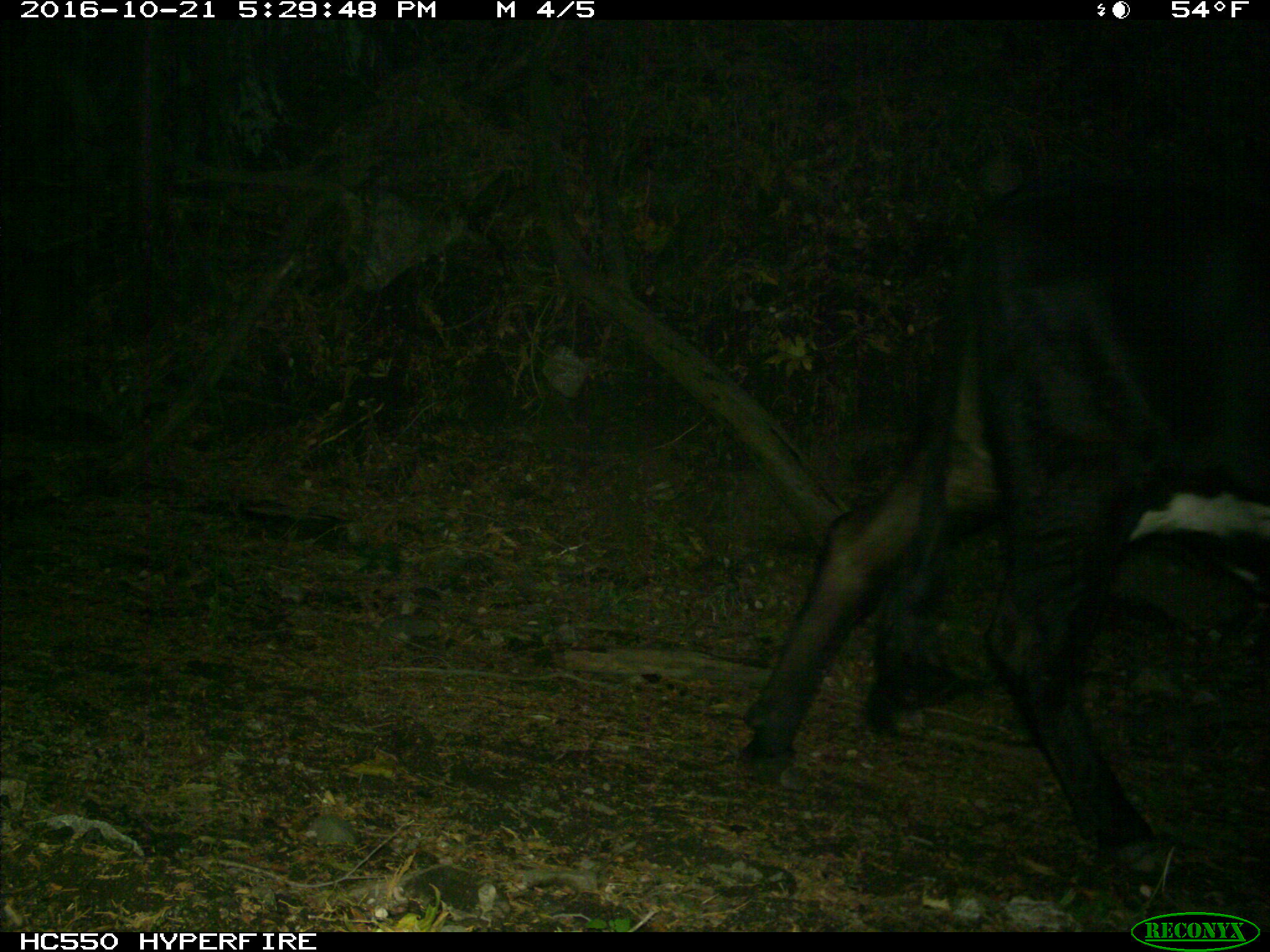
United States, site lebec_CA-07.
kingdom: Animalia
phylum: Chordata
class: Mammalia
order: Artiodactyla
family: Bovidae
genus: Bos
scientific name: Bos taurus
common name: domestic cow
Bos taurus (domestic cow).